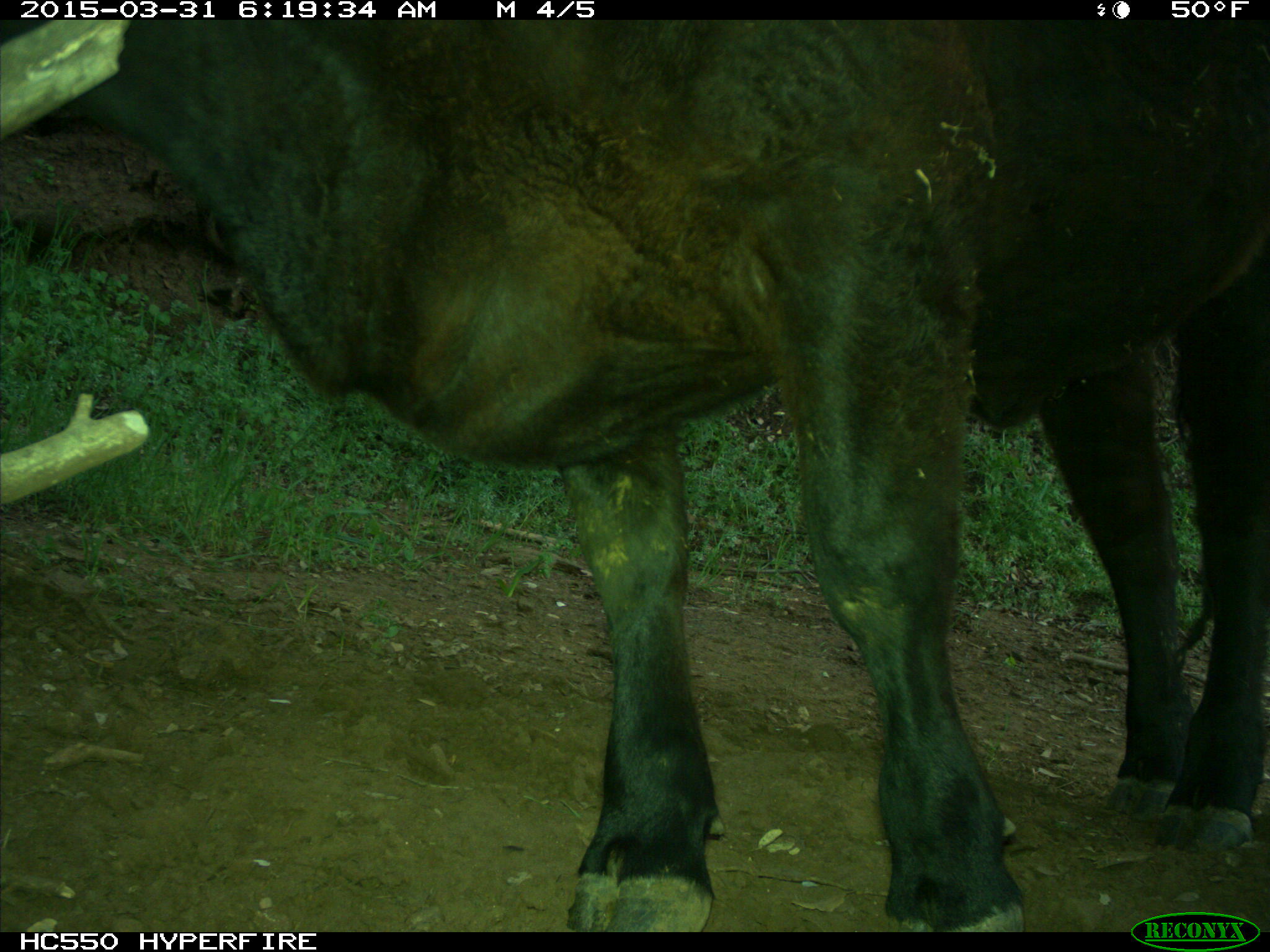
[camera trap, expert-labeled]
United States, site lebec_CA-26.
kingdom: Animalia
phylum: Chordata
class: Mammalia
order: Artiodactyla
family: Bovidae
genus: Bos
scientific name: Bos taurus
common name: domestic cow